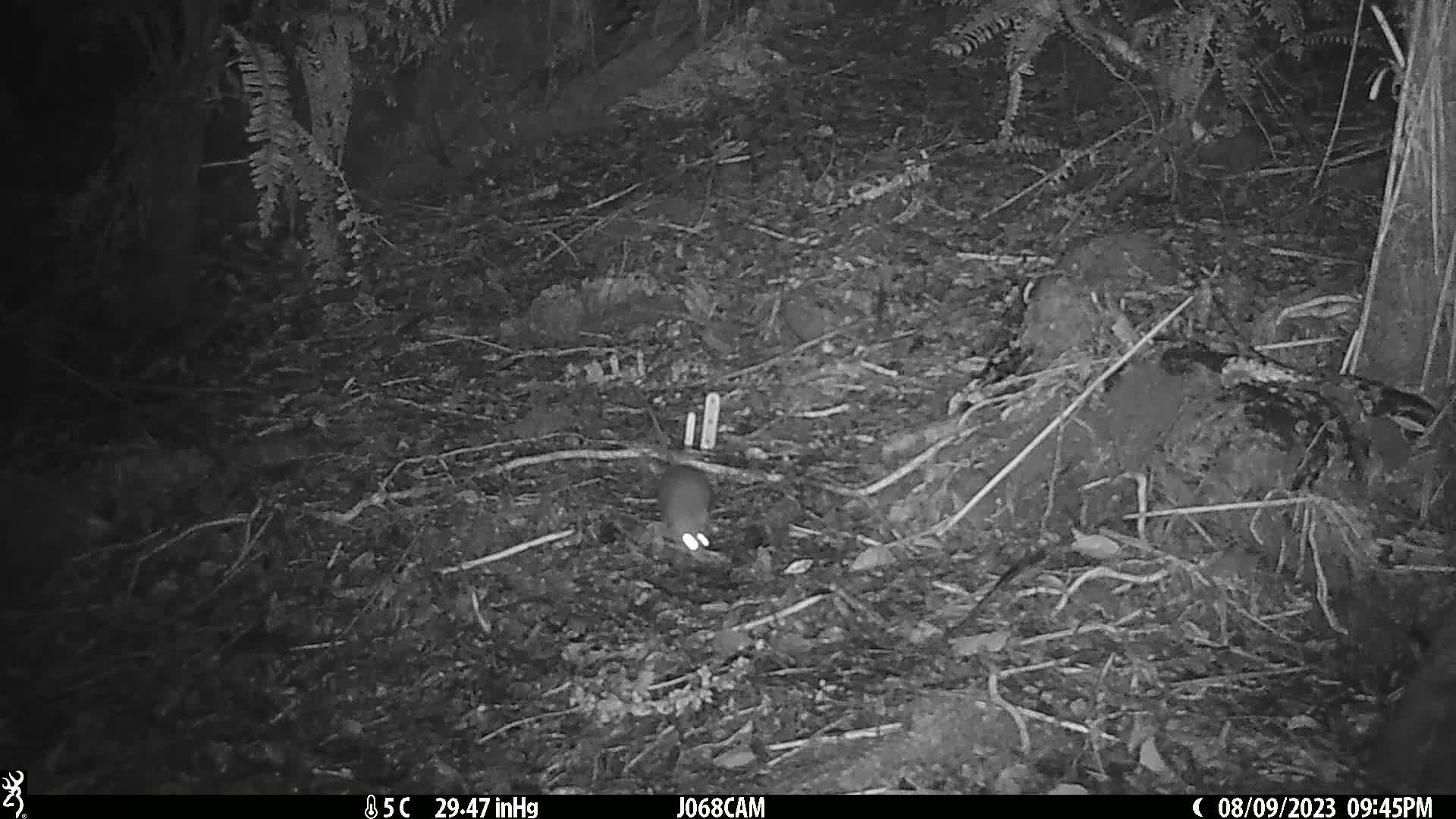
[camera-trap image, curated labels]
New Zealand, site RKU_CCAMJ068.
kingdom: Animalia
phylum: Chordata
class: Mammalia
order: Rodentia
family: Muridae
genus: Rattus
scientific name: Rattus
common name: rat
Rat (Rattus).